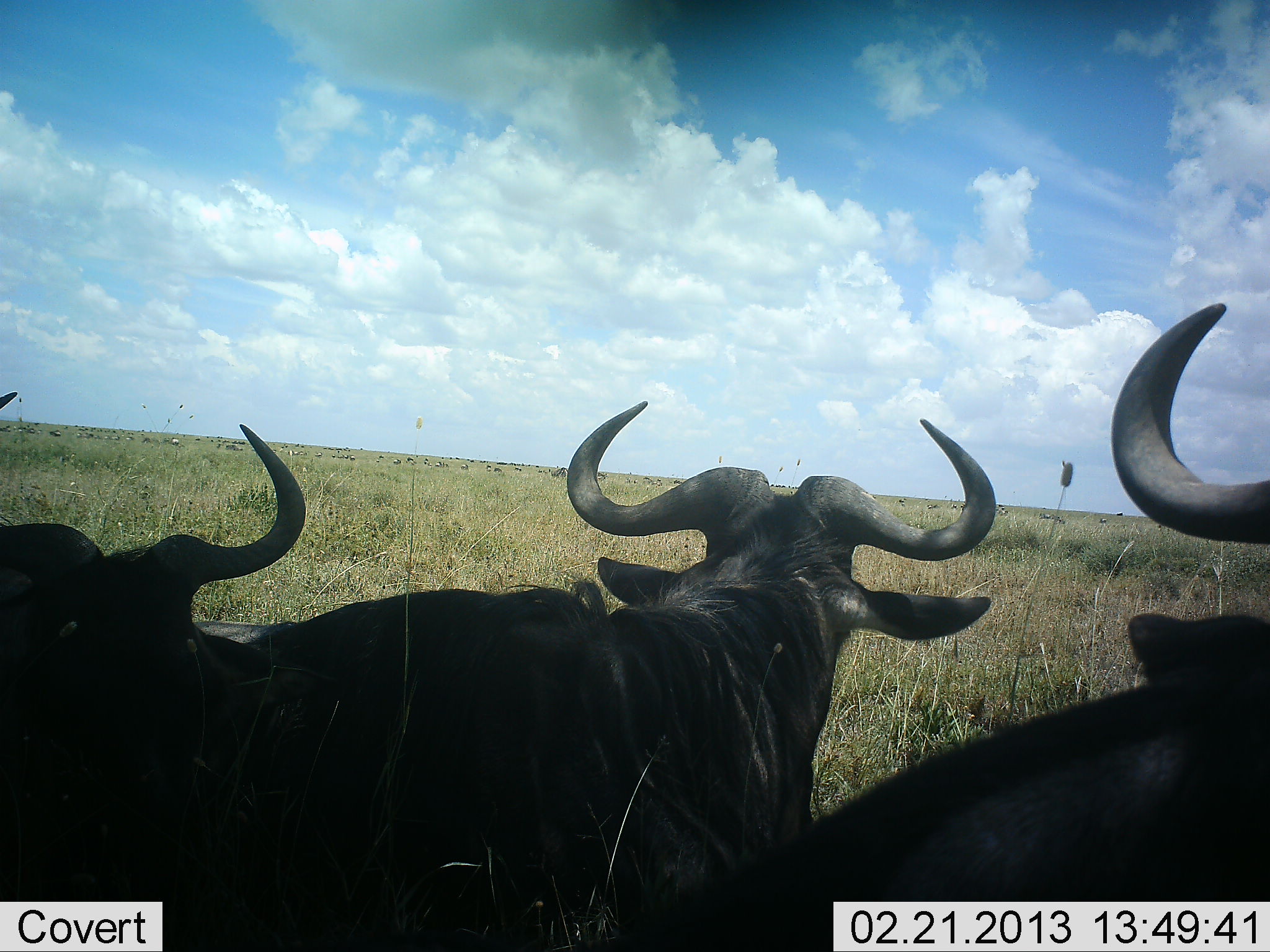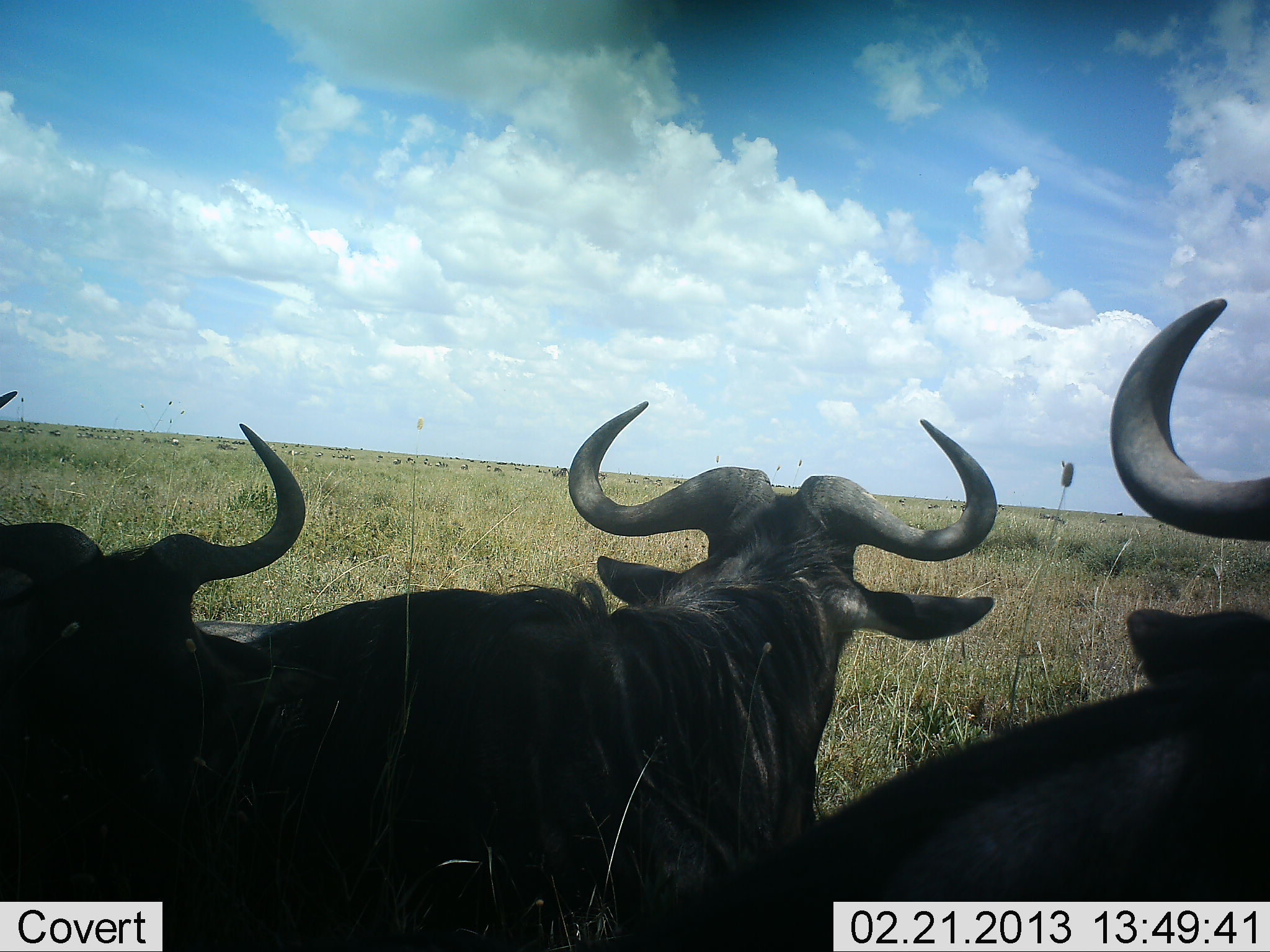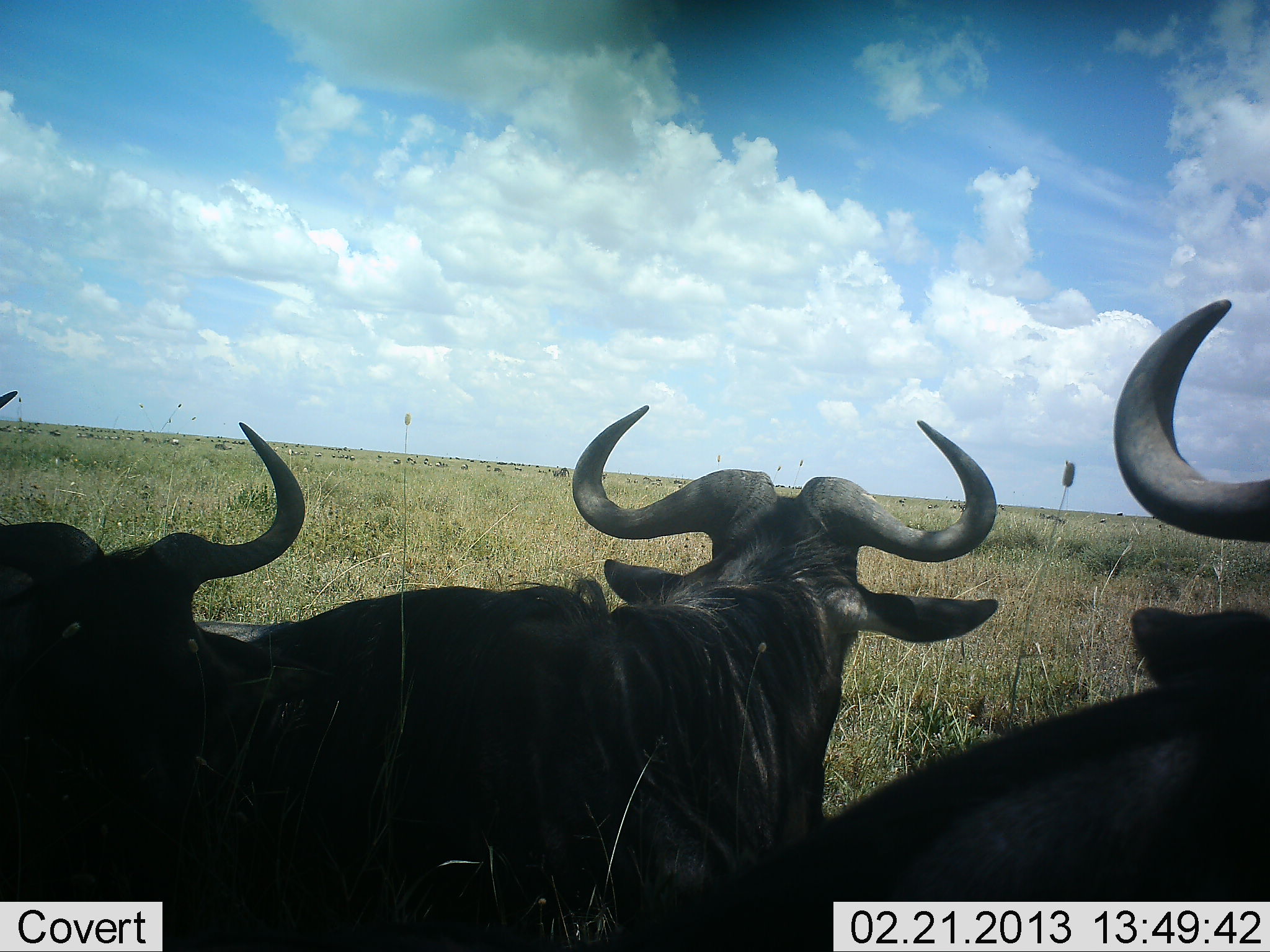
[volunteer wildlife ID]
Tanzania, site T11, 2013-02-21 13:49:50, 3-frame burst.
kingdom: Animalia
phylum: Chordata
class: Mammalia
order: Artiodactyla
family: Bovidae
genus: Connochaetes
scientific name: Connochaetes taurinus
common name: blue wildebeest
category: wildebeest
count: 3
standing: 50%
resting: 43%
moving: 7%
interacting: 14%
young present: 0%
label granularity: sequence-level